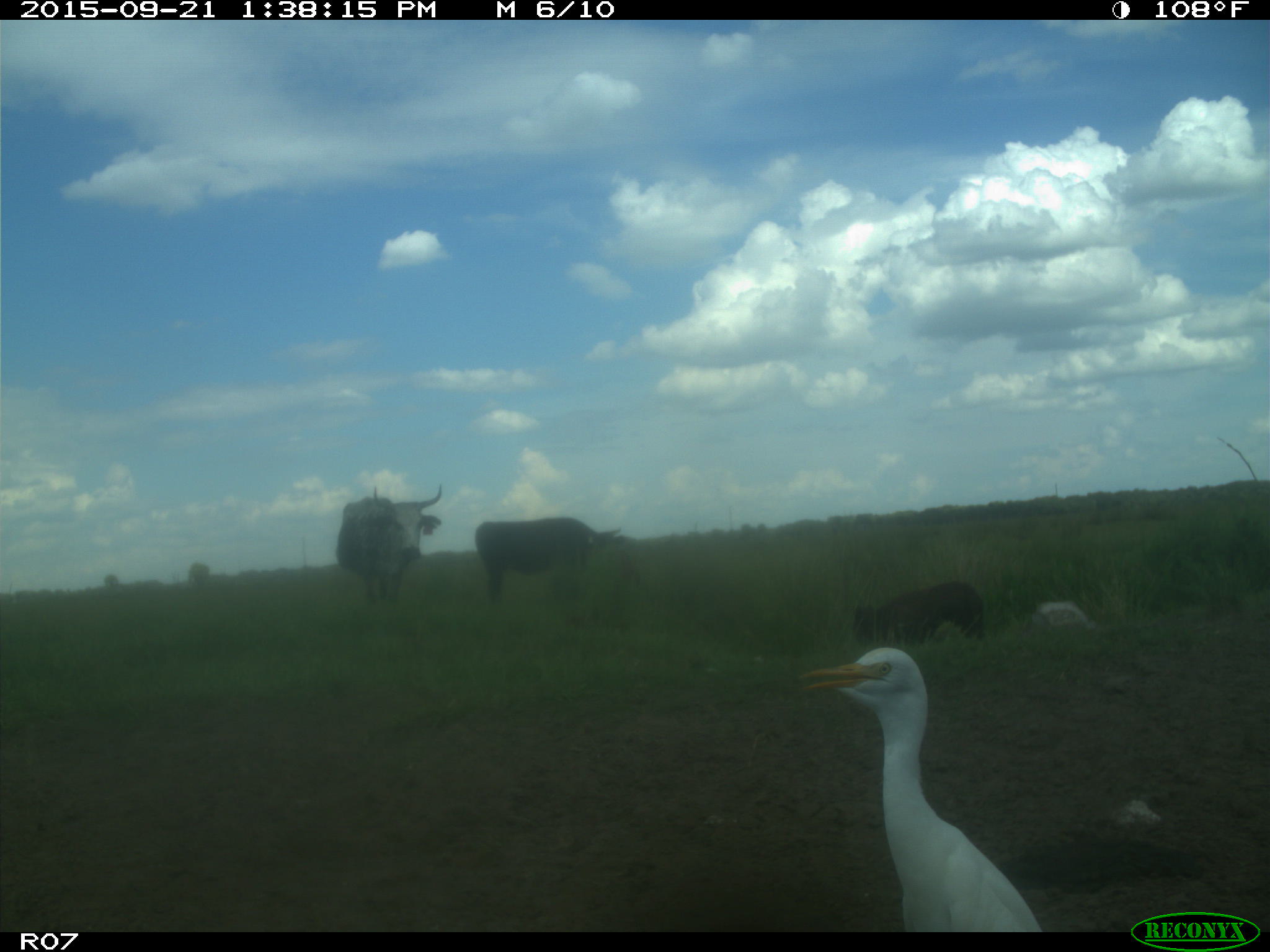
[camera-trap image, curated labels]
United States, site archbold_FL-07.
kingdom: Animalia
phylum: Chordata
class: Mammalia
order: Artiodactyla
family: Bovidae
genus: Bos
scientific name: Bos taurus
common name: domestic cow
Bos taurus (domestic cow).